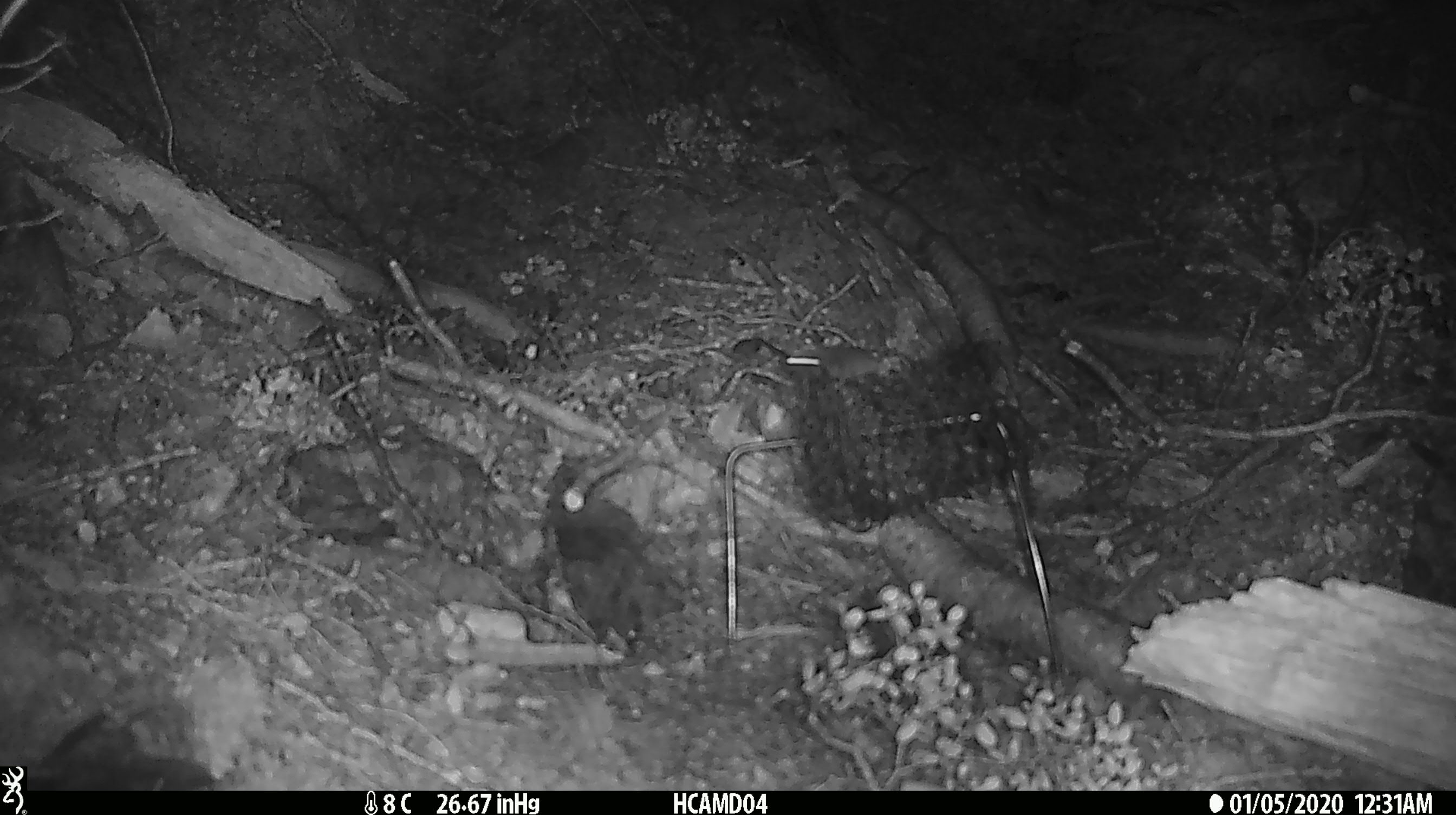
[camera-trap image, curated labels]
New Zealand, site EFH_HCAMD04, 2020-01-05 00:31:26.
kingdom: Animalia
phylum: Chordata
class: Mammalia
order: Rodentia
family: Muridae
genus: Mus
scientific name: Mus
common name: mouse